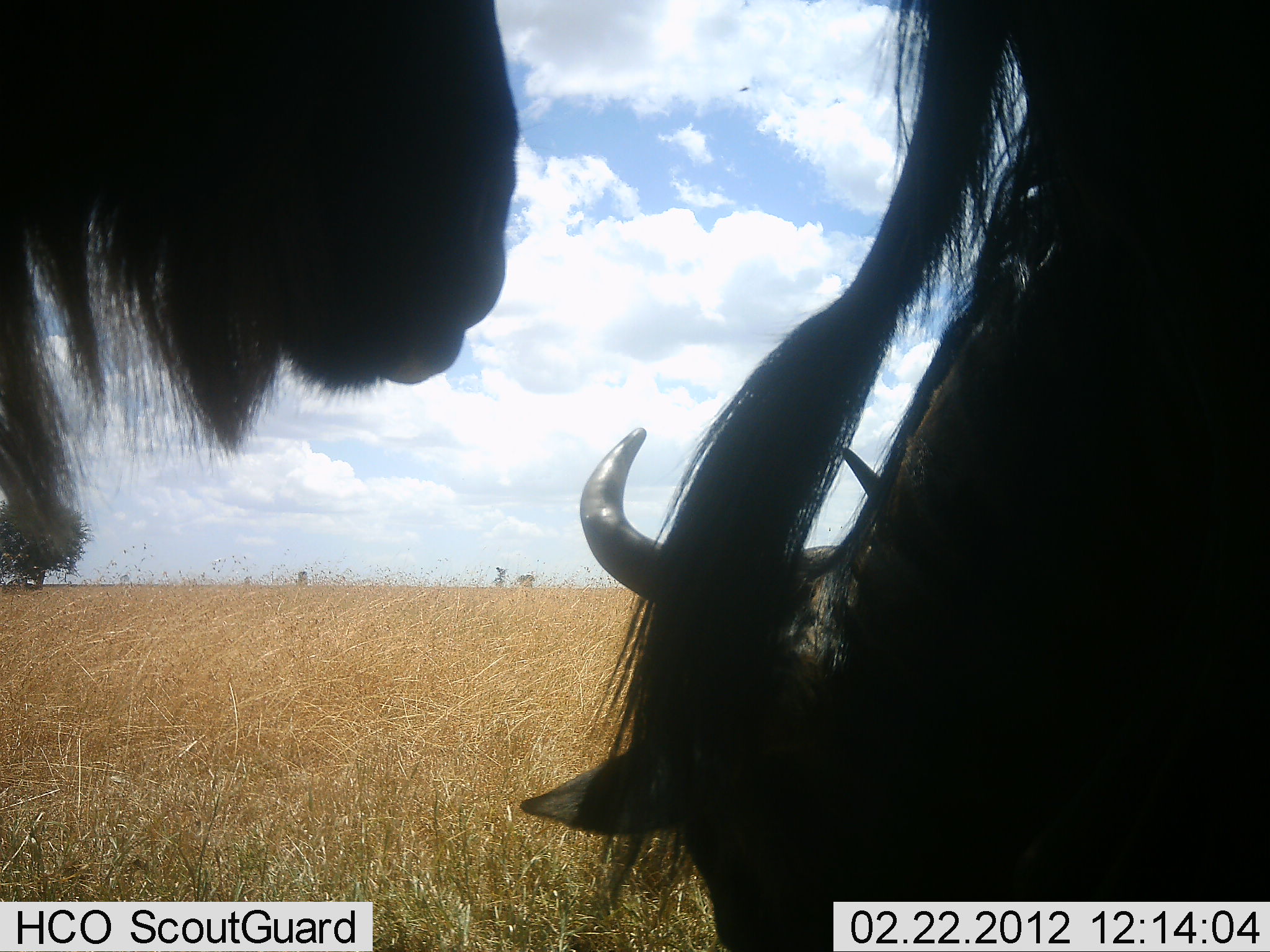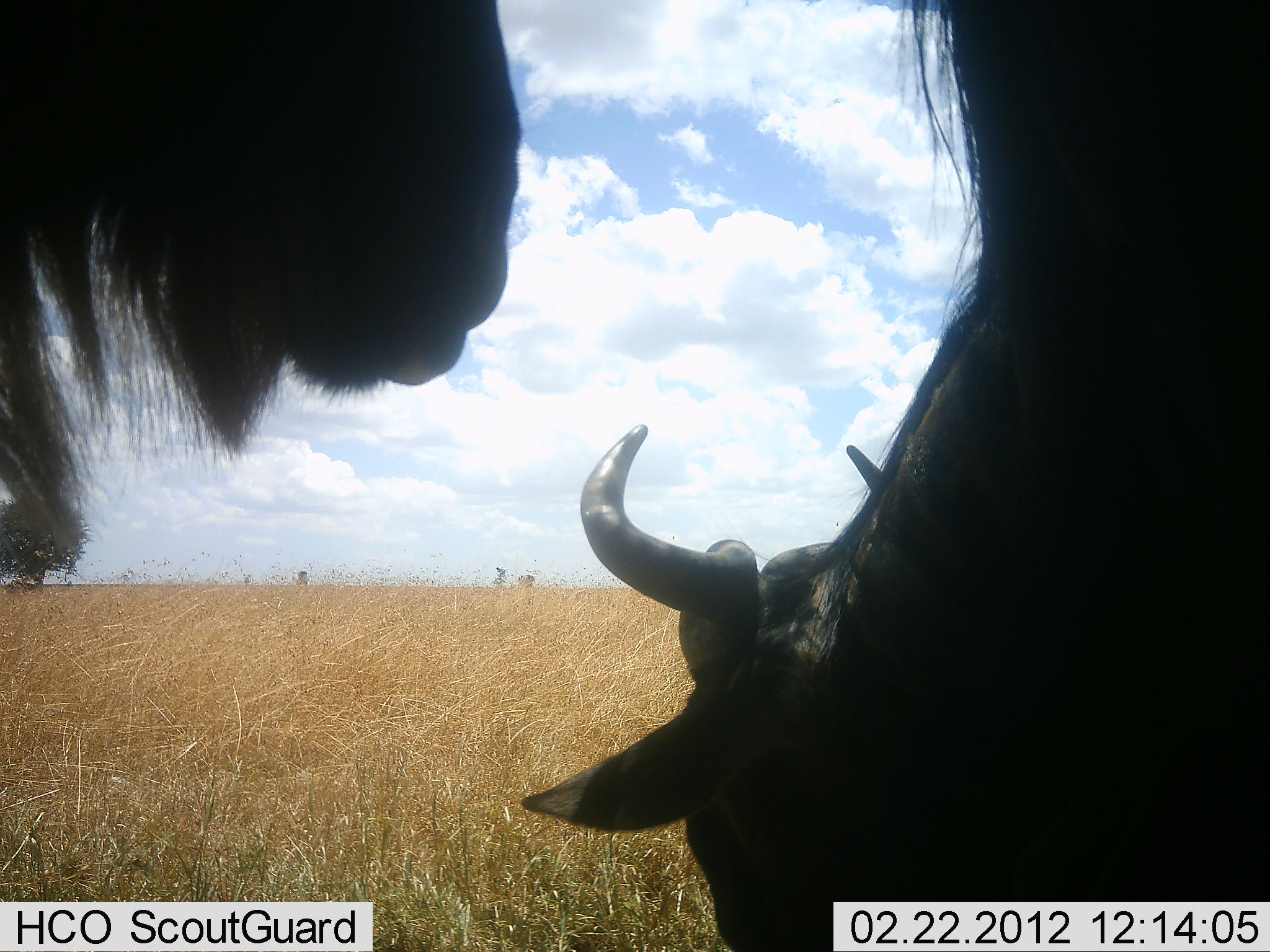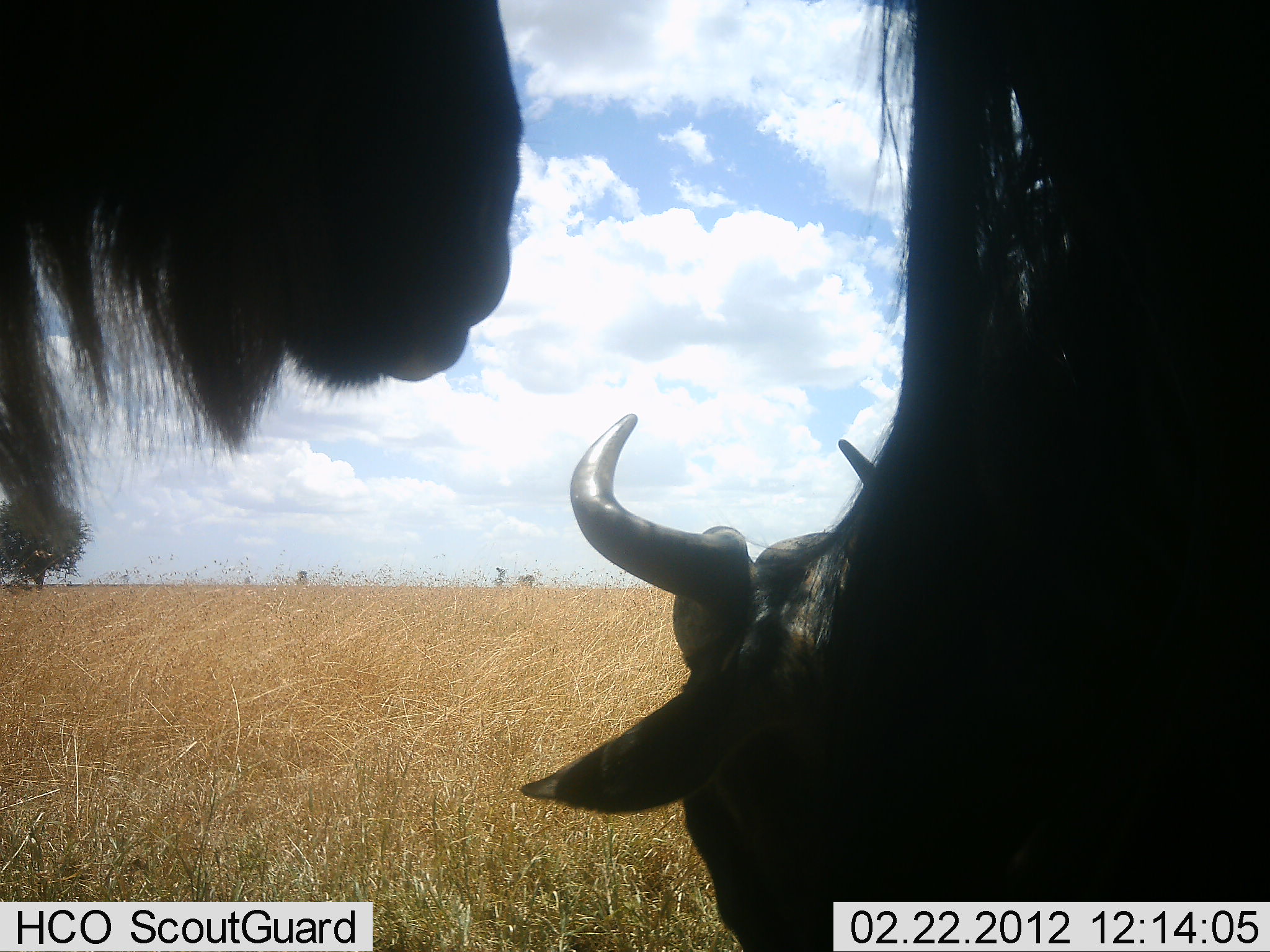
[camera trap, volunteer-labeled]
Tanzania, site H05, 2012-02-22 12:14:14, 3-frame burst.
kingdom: Animalia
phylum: Chordata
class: Mammalia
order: Artiodactyla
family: Bovidae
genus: Connochaetes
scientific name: Connochaetes taurinus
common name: blue wildebeest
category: wildebeest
Wildebeest (blue wildebeest) (Connochaetes taurinus), count 2. Behavior (volunteer vote fractions): standing 95%, resting 25%, moving 0%, interacting 5%. Young present (vote fraction): 0%. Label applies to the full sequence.